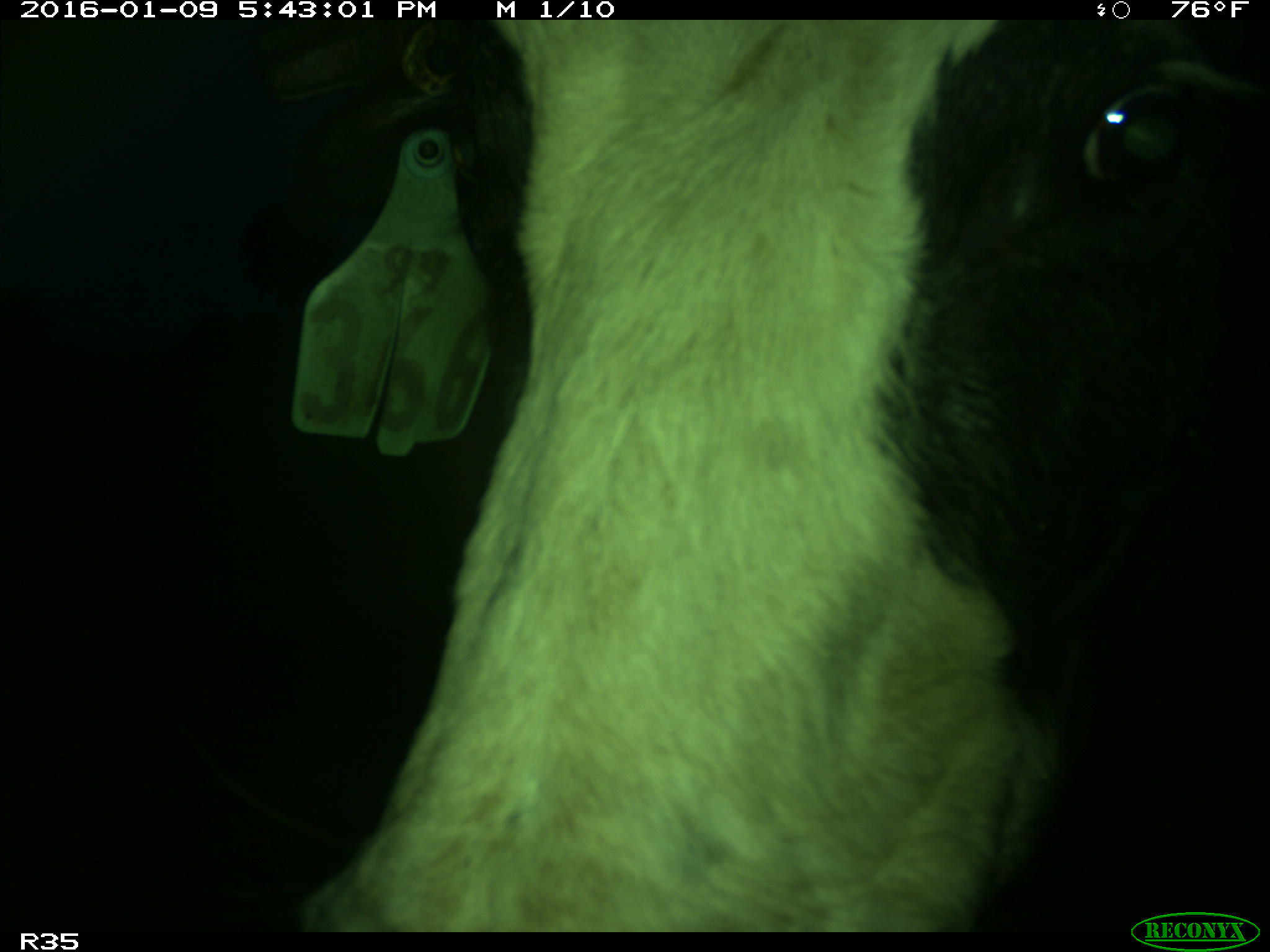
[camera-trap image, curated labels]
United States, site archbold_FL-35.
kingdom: Animalia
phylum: Chordata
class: Mammalia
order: Artiodactyla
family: Bovidae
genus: Bos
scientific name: Bos taurus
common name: domestic cow